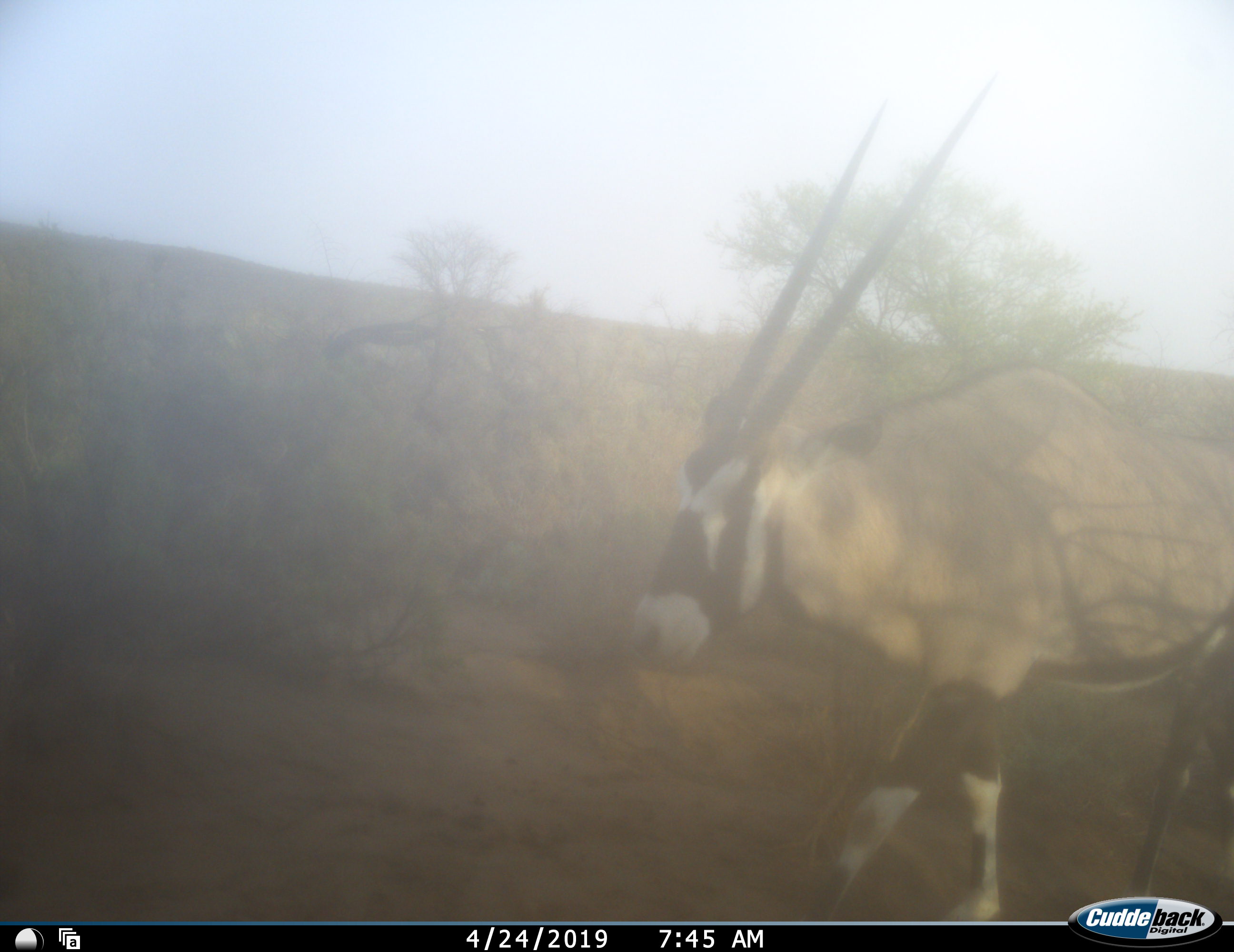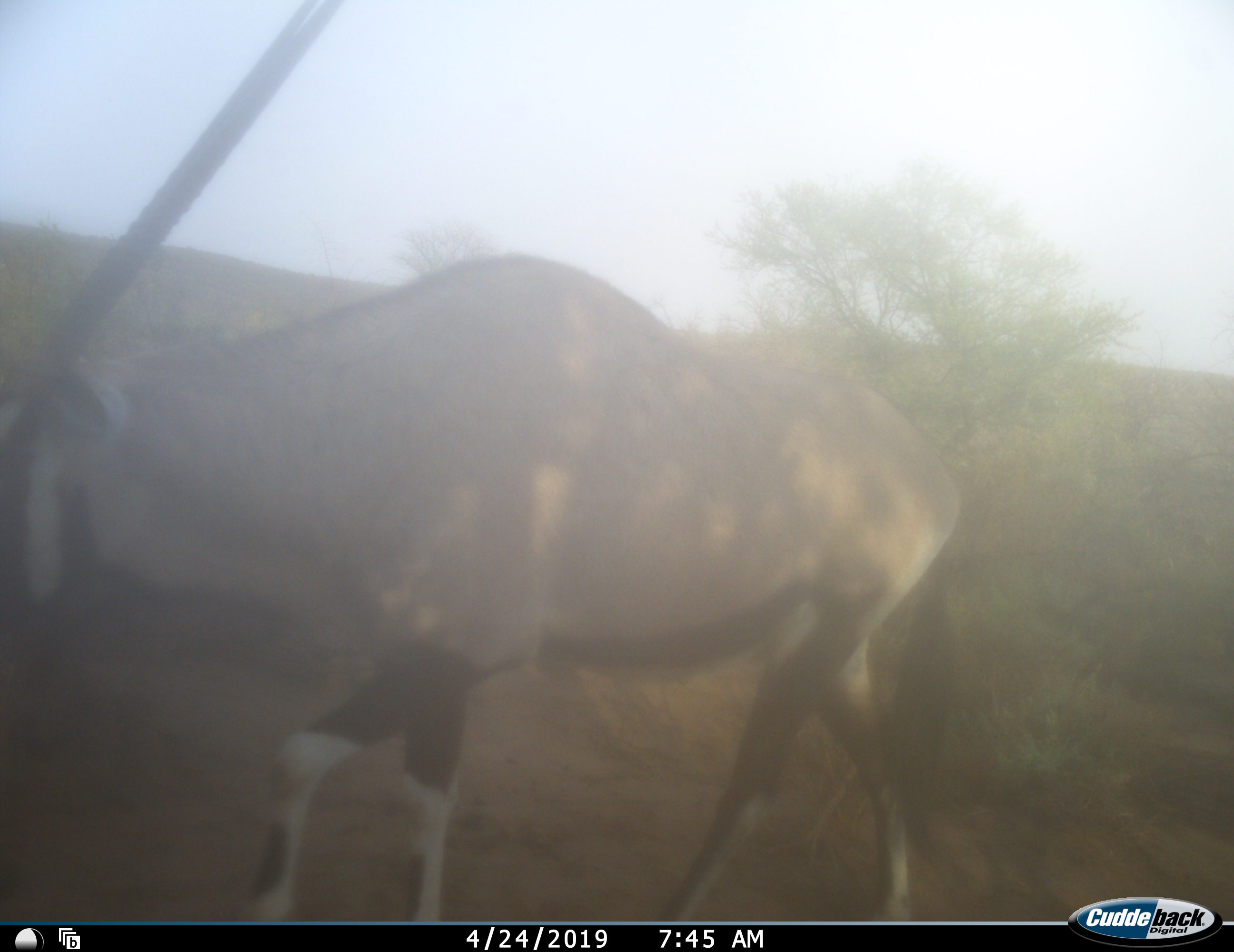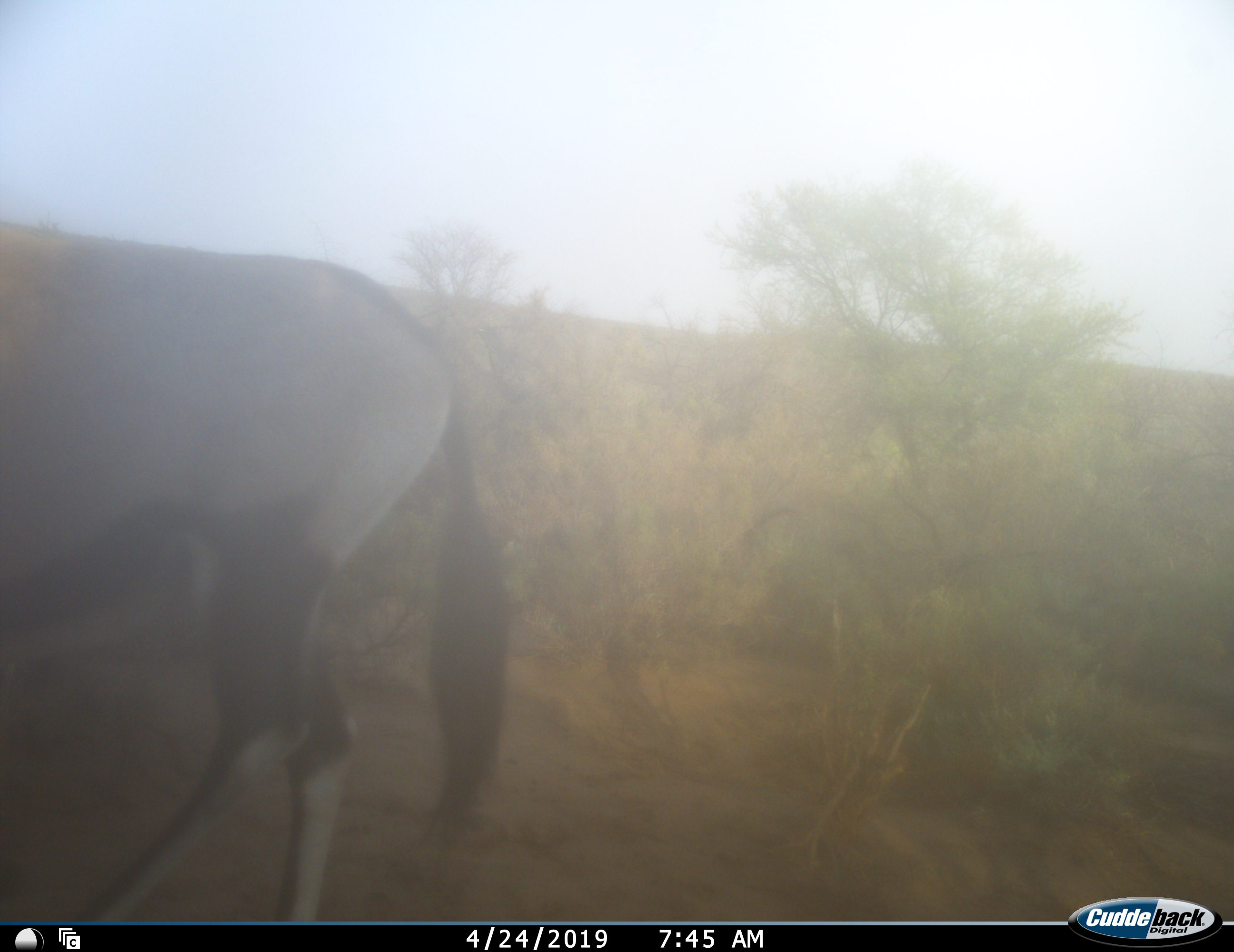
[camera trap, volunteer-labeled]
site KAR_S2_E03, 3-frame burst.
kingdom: Animalia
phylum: Chordata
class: Mammalia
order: Artiodactyla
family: Bovidae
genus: Oryx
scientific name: Oryx gazella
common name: gemsbok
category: oryx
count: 1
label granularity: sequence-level